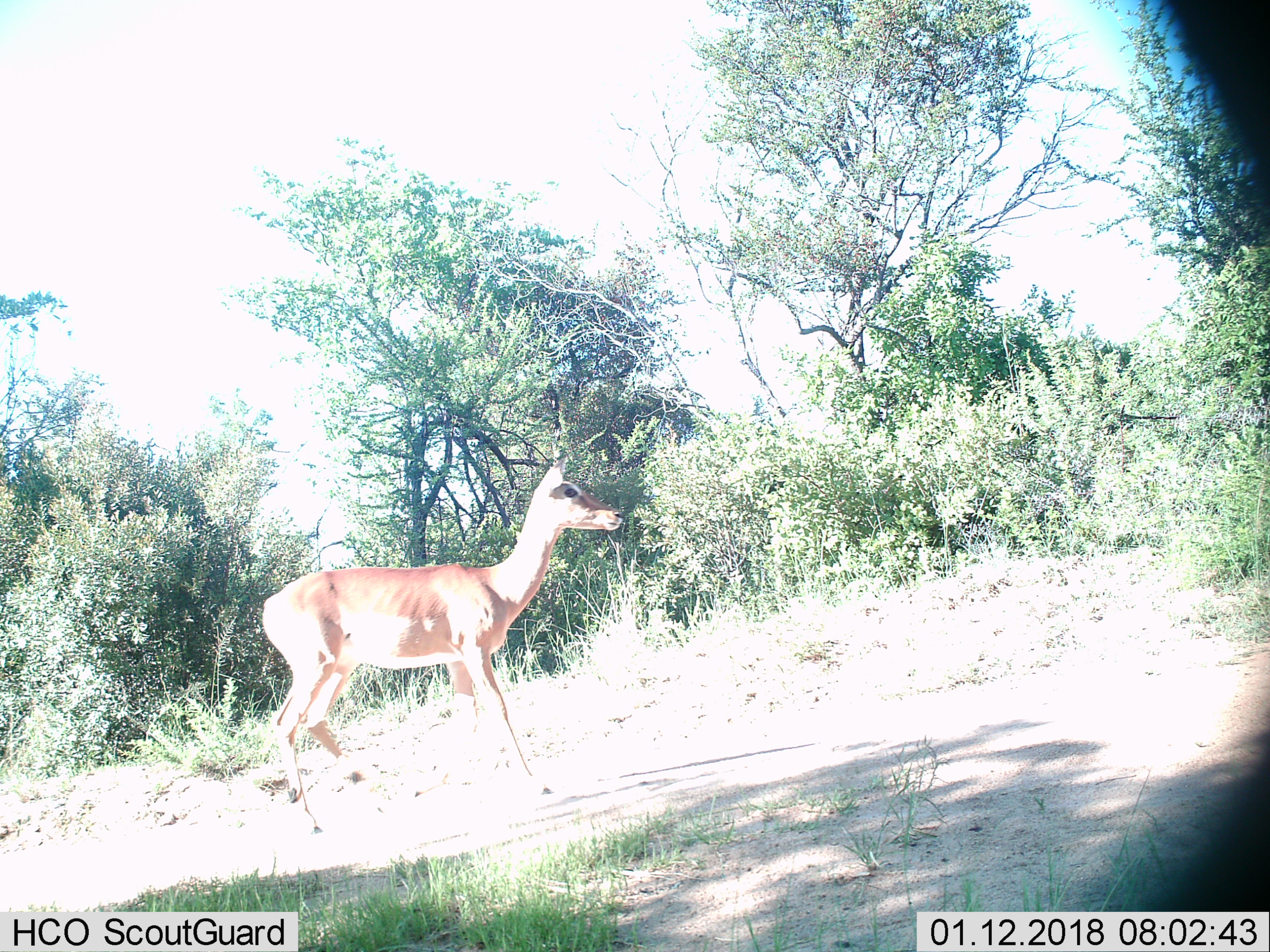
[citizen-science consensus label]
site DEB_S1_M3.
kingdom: Animalia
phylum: Chordata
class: Mammalia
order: Artiodactyla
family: Bovidae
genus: Aepyceros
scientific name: Aepyceros melampus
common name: impala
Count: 1.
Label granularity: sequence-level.